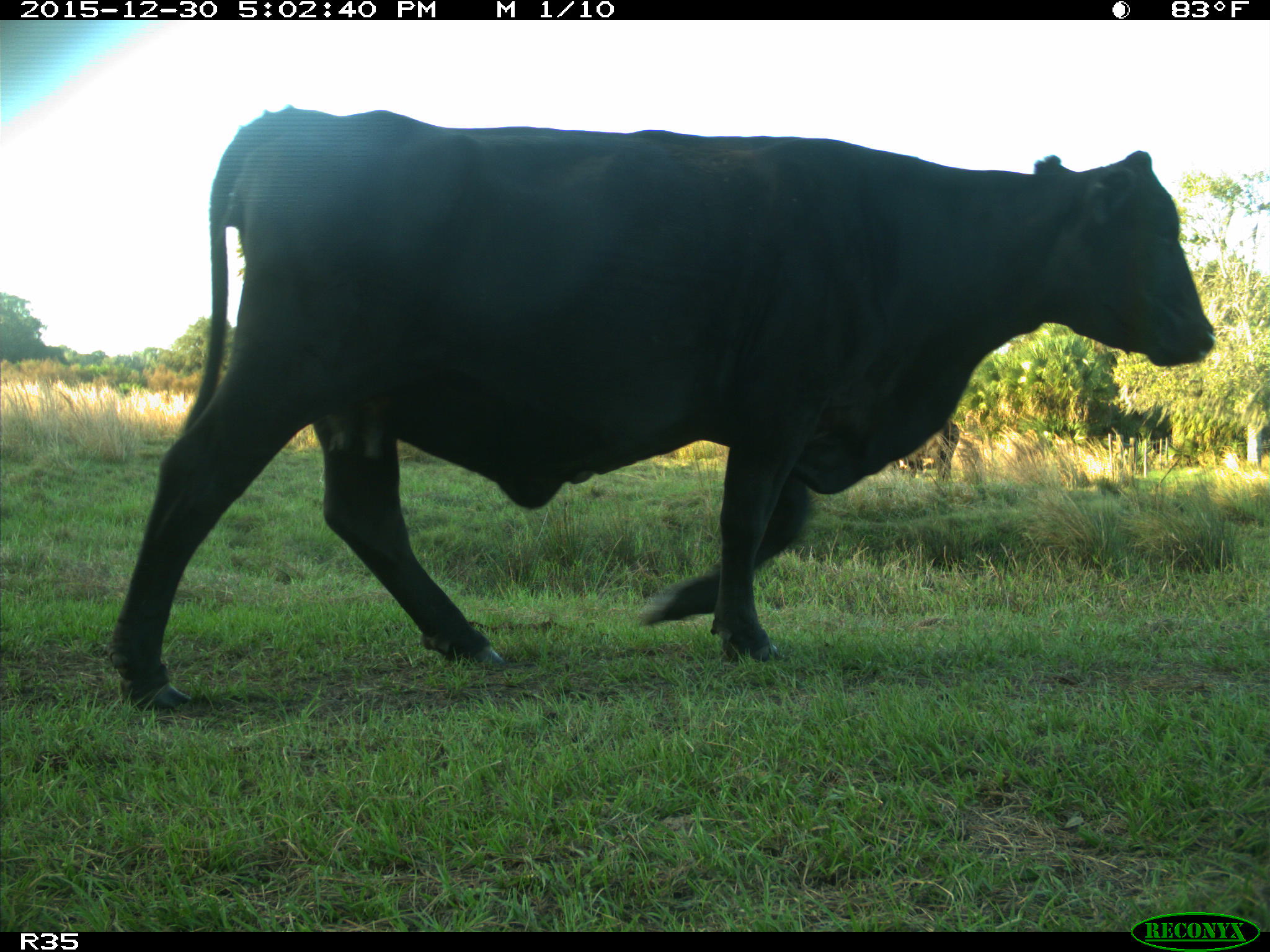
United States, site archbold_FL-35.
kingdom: Animalia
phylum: Chordata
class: Mammalia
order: Artiodactyla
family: Bovidae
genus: Bos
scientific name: Bos taurus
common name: domestic cow